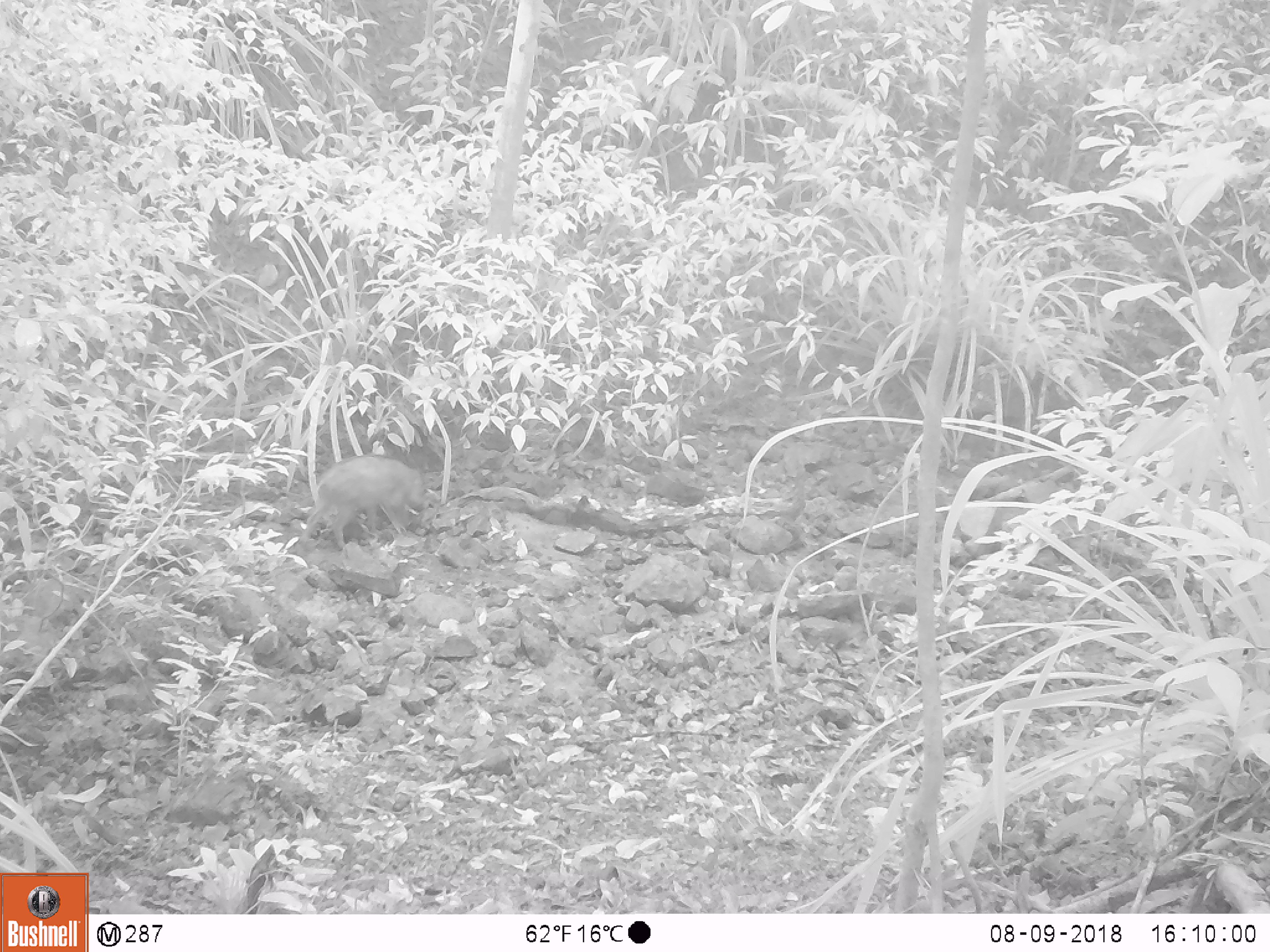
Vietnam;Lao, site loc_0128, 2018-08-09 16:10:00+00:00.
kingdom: Animalia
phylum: Chordata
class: Mammalia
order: Artiodactyla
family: Suidae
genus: Sus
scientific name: Sus scrofa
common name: eurasian wild pig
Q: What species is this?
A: Eurasian wild pig (Sus scrofa).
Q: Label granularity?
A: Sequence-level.